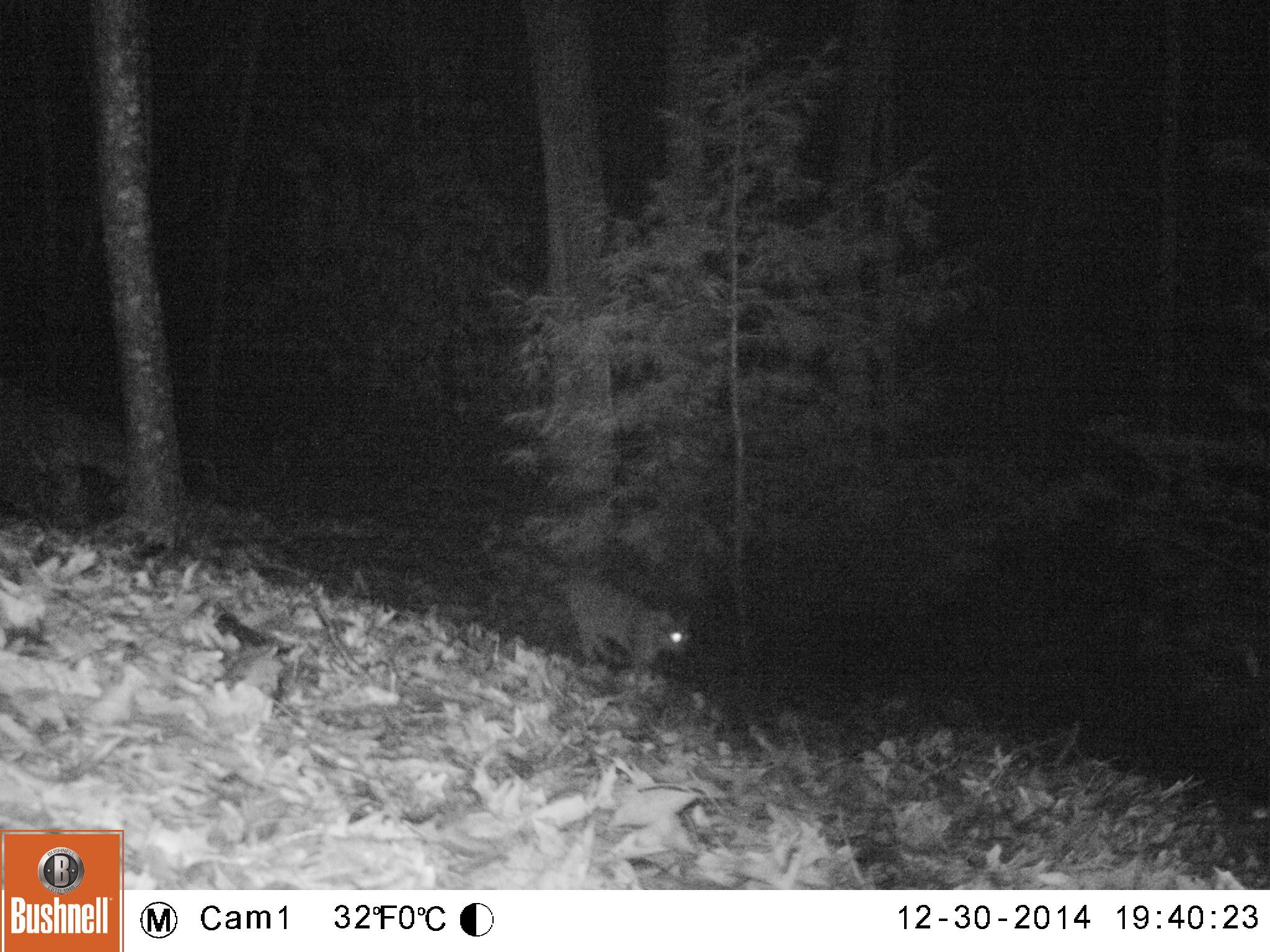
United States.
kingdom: Animalia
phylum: Chordata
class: Mammalia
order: Carnivora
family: Felidae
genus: Lynx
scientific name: Lynx rufus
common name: bobcat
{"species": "Bobcat (Lynx rufus)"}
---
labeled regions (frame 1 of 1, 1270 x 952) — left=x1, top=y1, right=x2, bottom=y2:
Bobcat: left=548, top=563, right=697, bottom=680